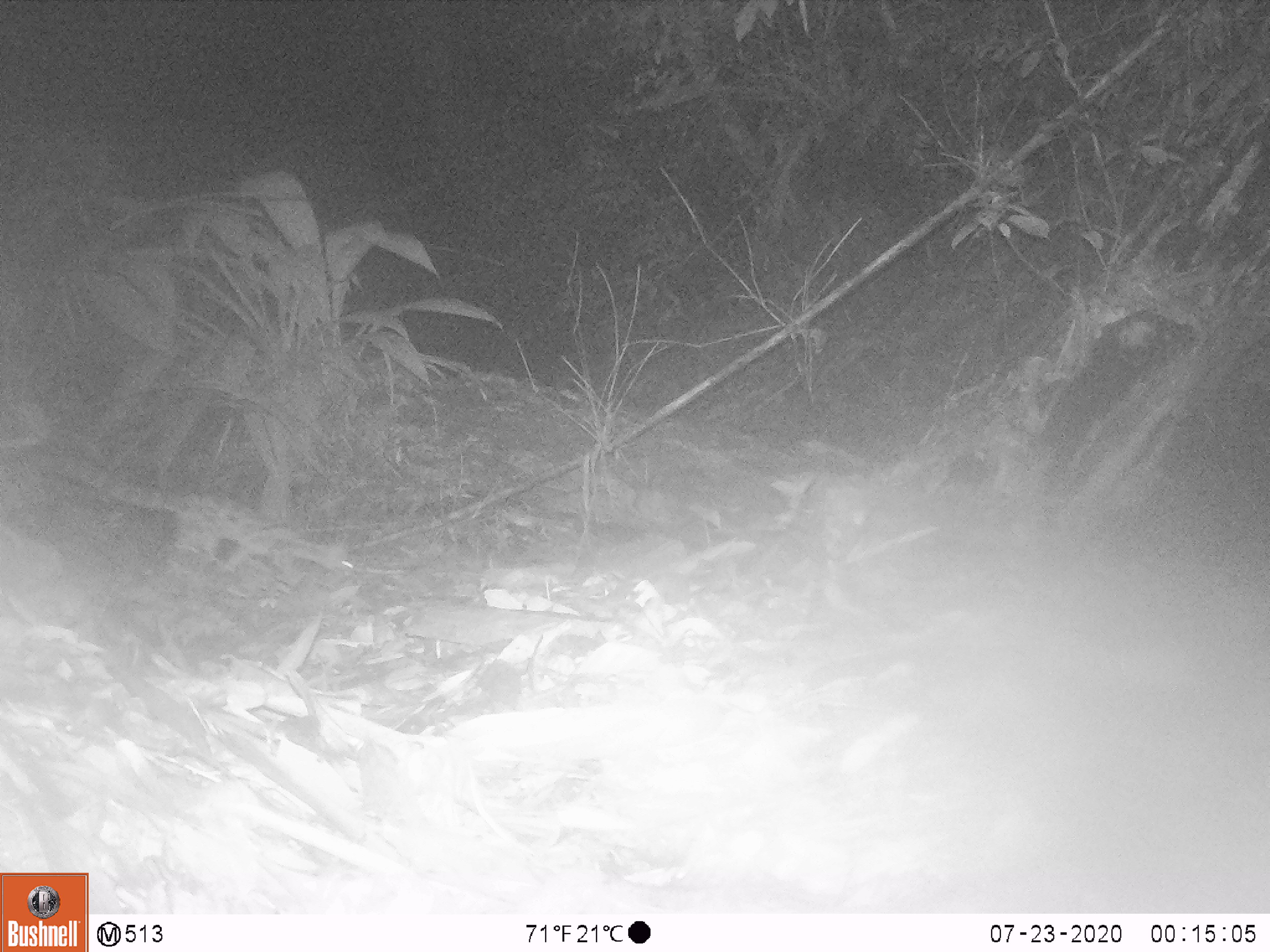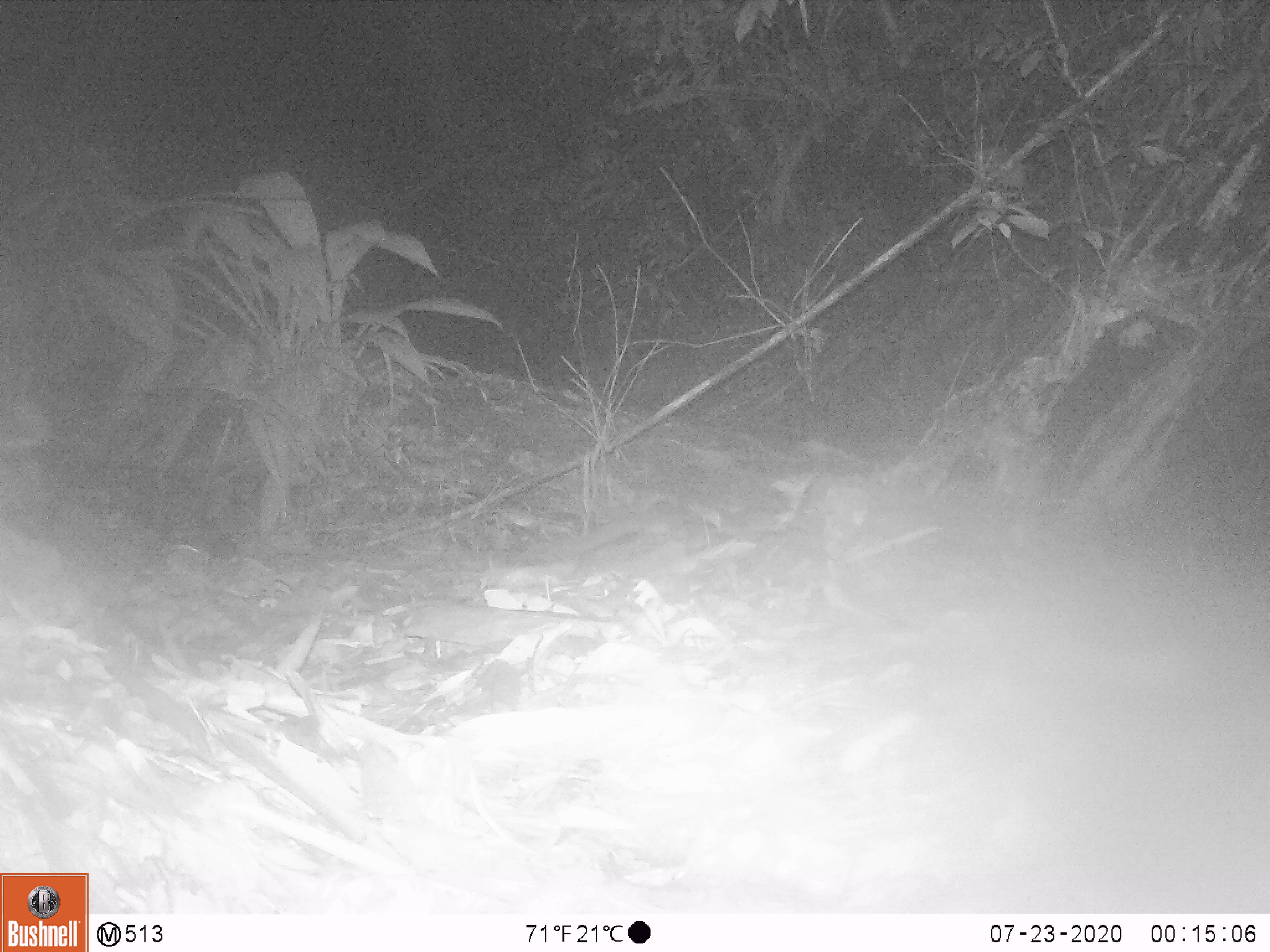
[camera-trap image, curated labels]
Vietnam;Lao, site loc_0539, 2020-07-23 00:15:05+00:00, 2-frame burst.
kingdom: Animalia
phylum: Chordata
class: Mammalia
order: Carnivora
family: Prionodontidae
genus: Prionodon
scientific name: Prionodon pardicolor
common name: spotted linsang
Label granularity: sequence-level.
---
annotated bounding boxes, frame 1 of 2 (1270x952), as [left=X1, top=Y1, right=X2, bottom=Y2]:
spotted linsang: [left=27, top=452, right=356, bottom=580]